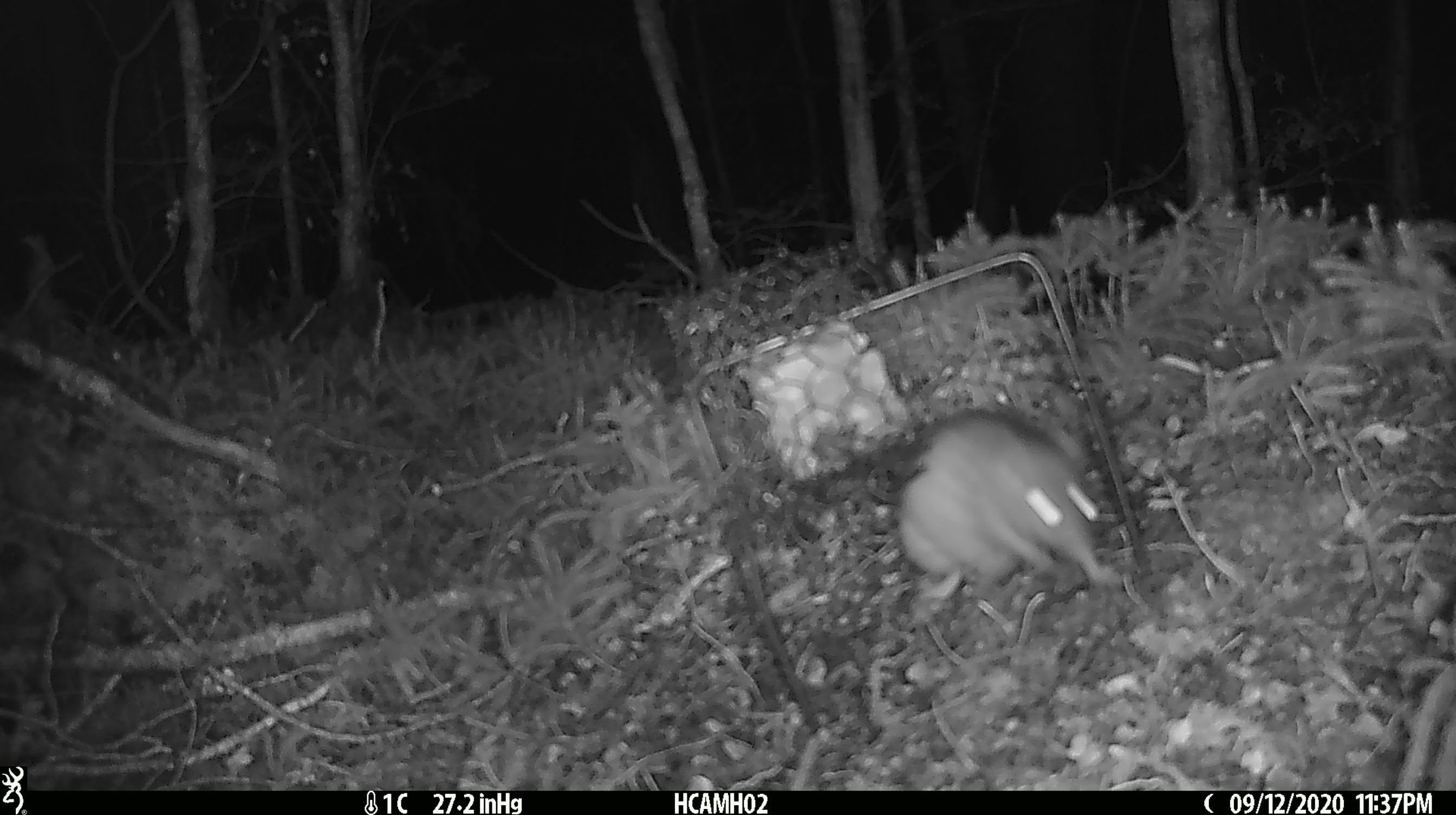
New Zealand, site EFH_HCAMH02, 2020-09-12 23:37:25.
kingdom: Animalia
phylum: Chordata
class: Mammalia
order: Rodentia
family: Muridae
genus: Rattus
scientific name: Rattus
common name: rat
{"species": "rat (Rattus)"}